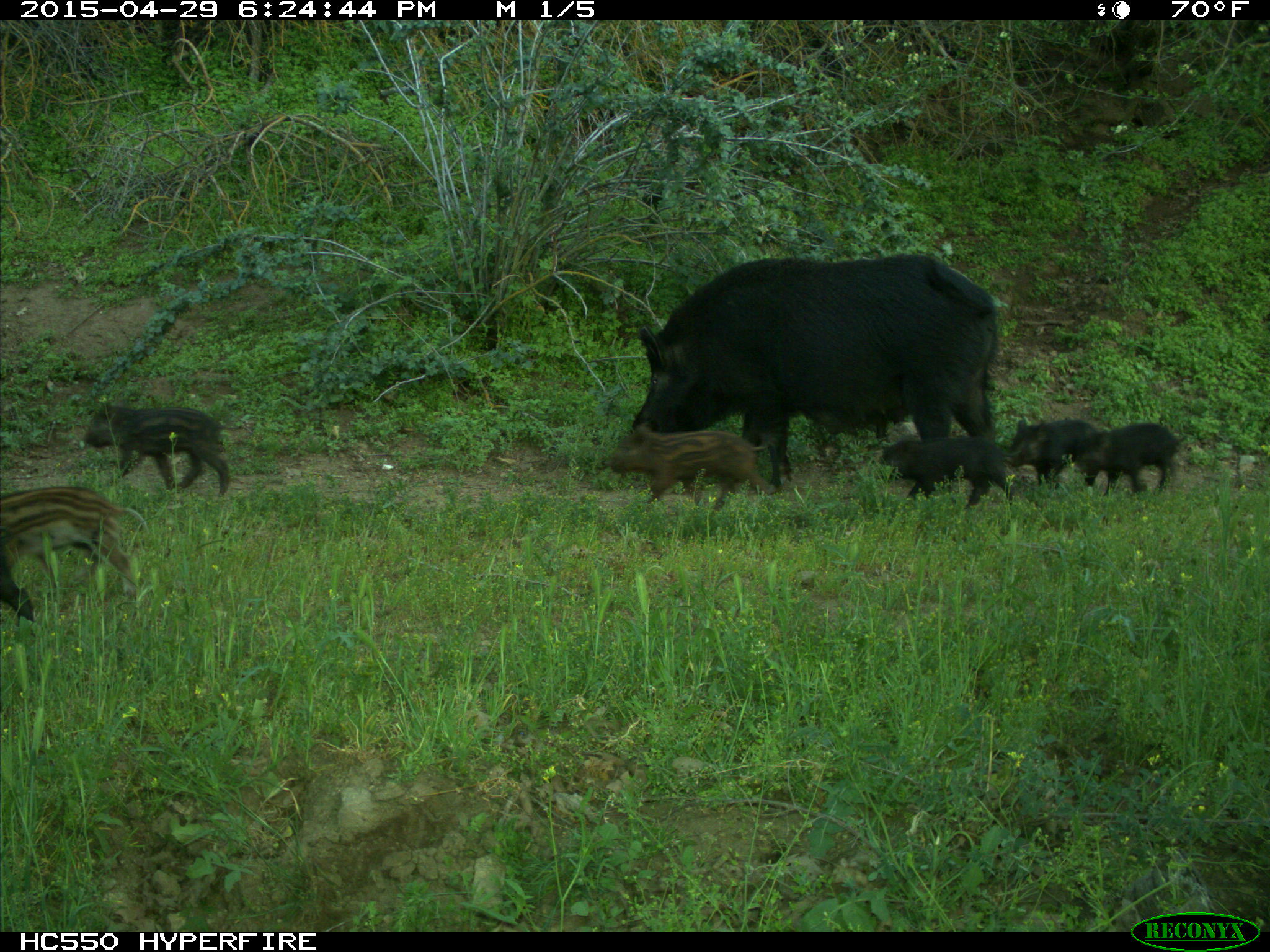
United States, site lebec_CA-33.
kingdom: Animalia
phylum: Chordata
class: Mammalia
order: Artiodactyla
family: Suidae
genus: Sus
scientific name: Sus scrofa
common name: wild boar